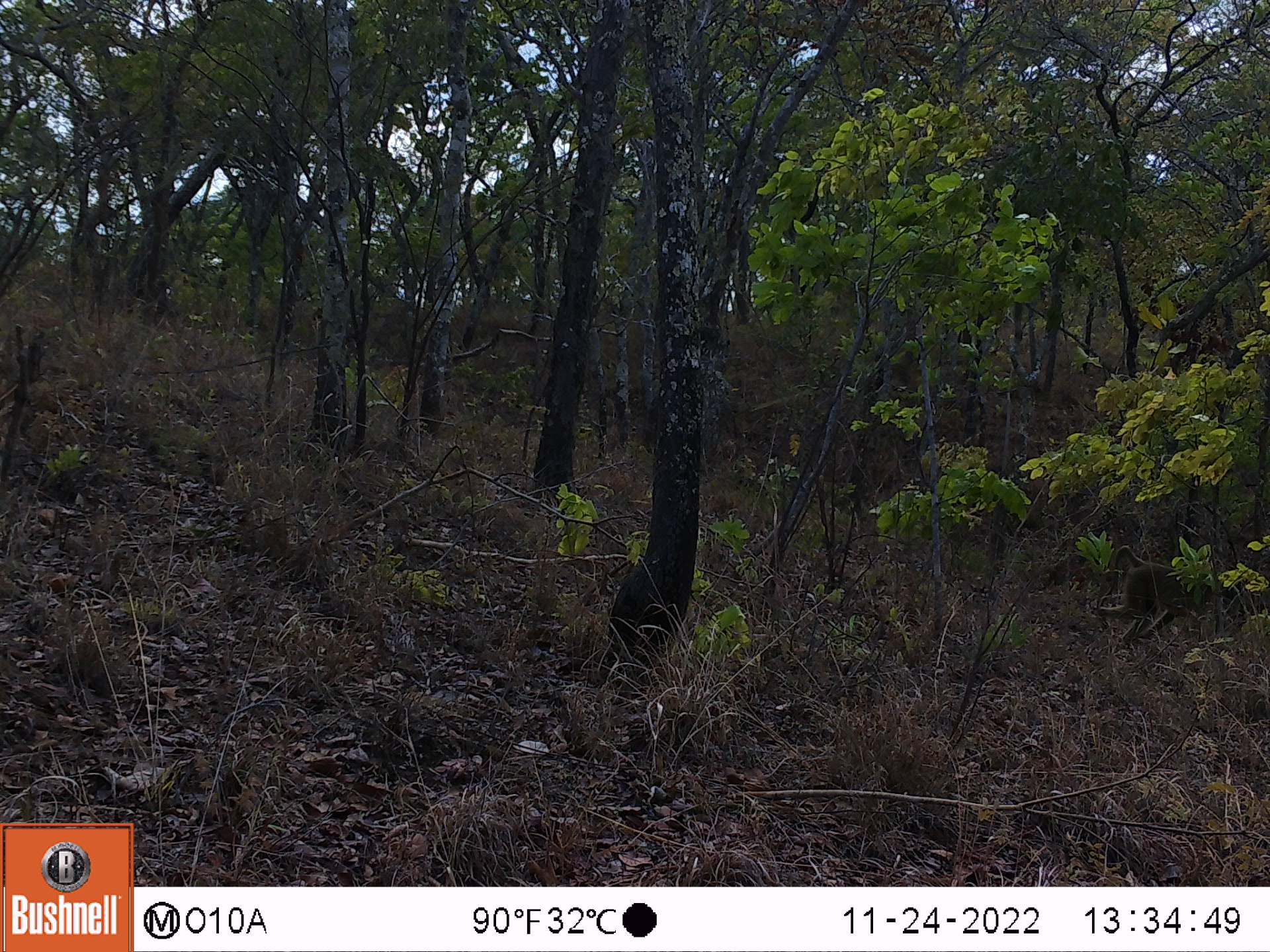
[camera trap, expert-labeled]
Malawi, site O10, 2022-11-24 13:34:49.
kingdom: Animalia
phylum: Chordata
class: Mammalia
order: Primates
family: Cercopithecidae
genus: Papio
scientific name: Papio cynocephalus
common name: yellow baboon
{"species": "yellow baboon (Papio cynocephalus)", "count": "1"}